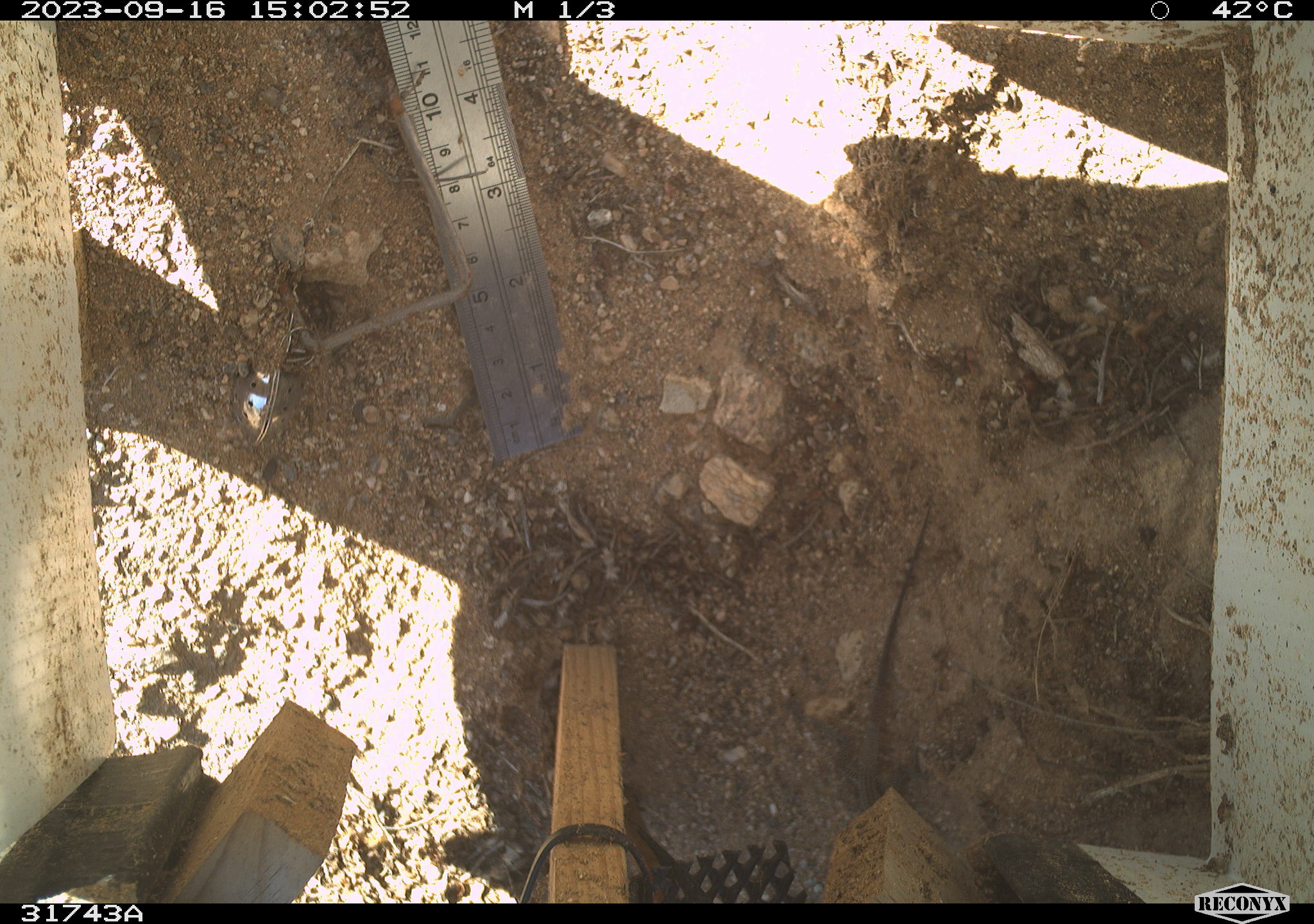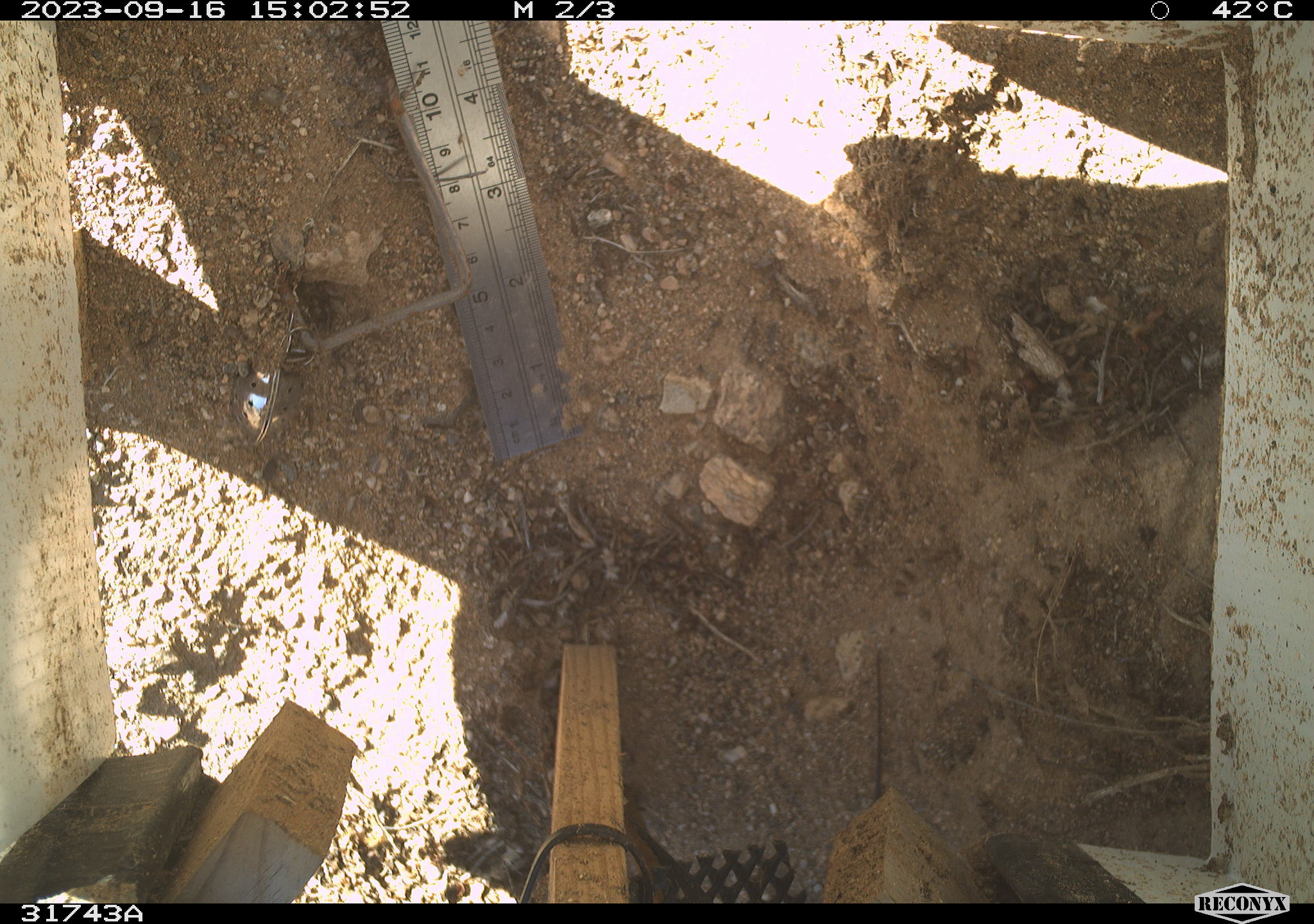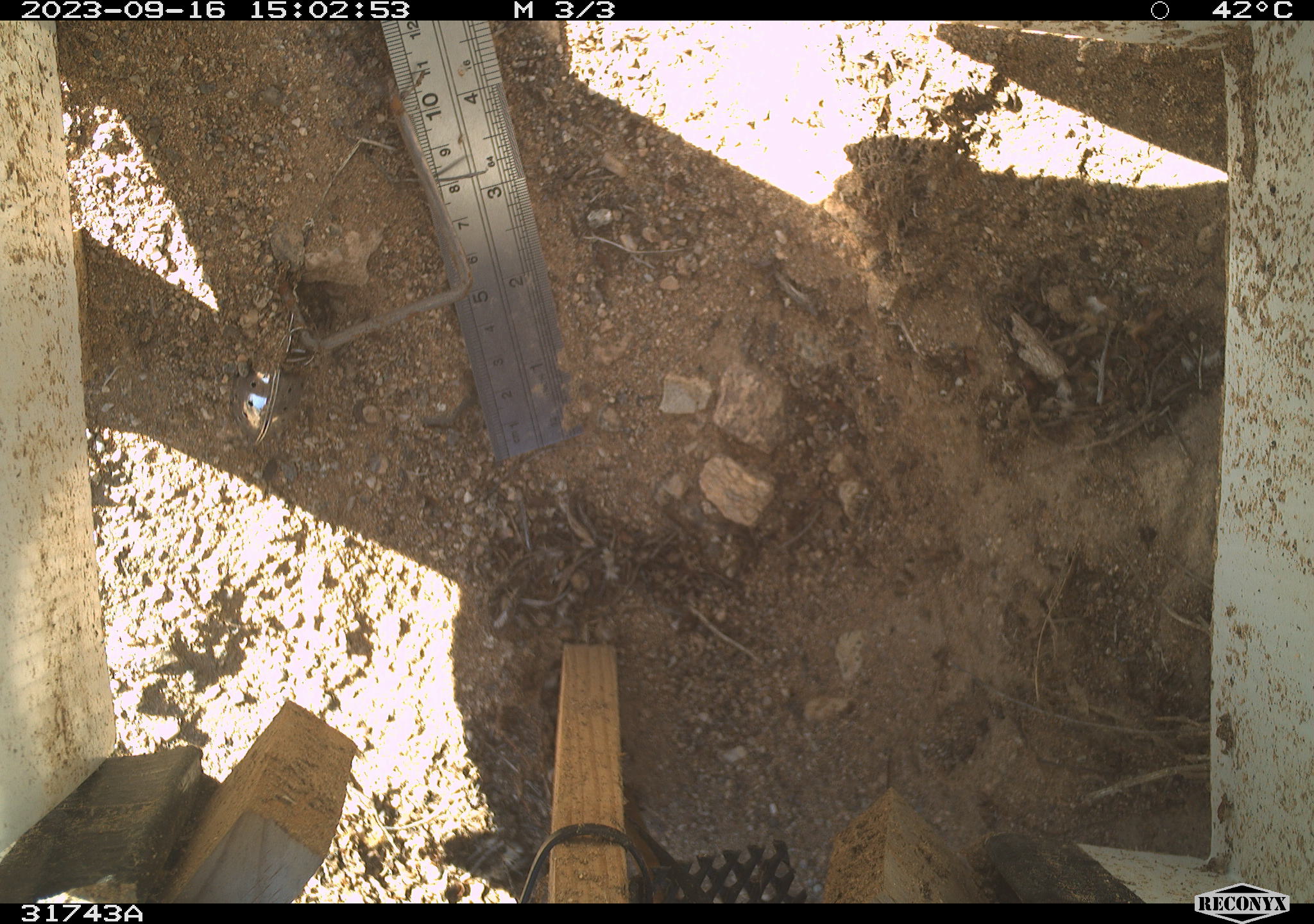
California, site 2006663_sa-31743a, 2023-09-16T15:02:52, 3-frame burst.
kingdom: Animalia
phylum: Chordata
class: Reptilia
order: Squamata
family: Teiidae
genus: Aspidoscelis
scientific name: Aspidoscelis tigris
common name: western whiptail